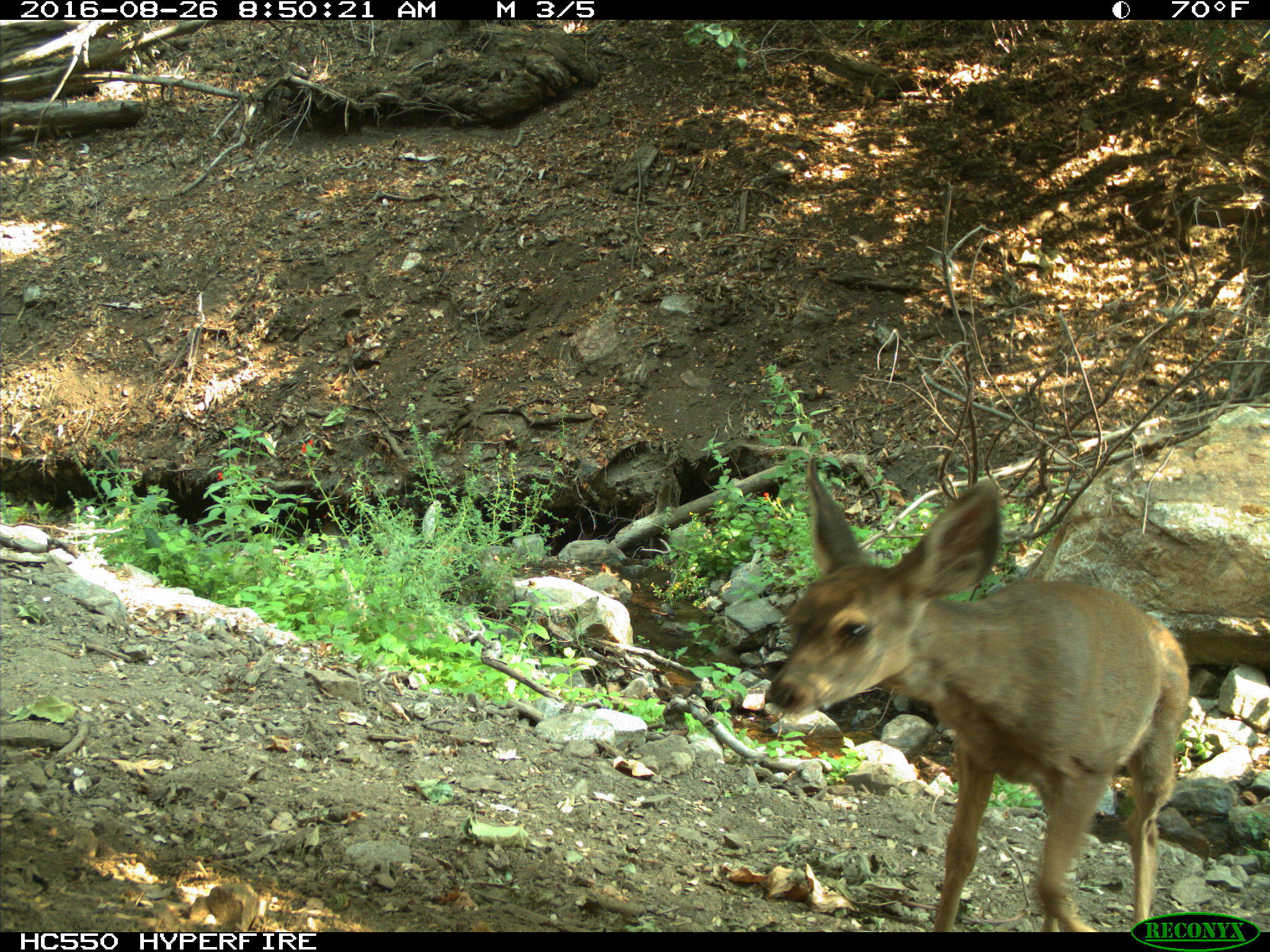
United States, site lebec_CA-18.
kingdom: Animalia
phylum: Chordata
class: Mammalia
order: Artiodactyla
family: Cervidae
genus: Odocoileus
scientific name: Odocoileus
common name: deer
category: unidentified deer